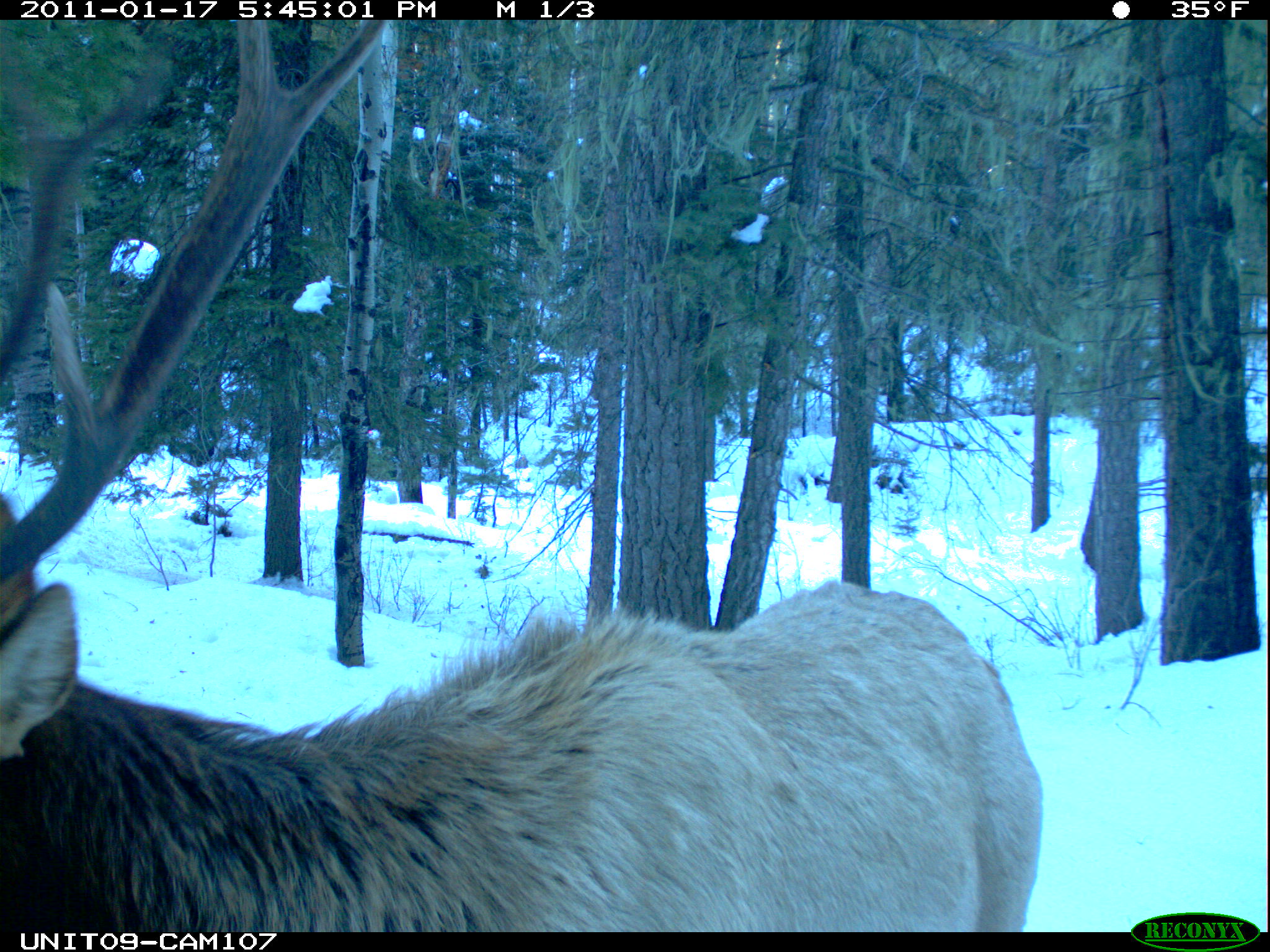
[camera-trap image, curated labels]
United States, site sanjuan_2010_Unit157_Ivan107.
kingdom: Animalia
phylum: Chordata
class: Mammalia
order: Artiodactyla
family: Cervidae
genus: Cervus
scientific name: Cervus elaphus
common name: red deer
Cervus elaphus (red deer).